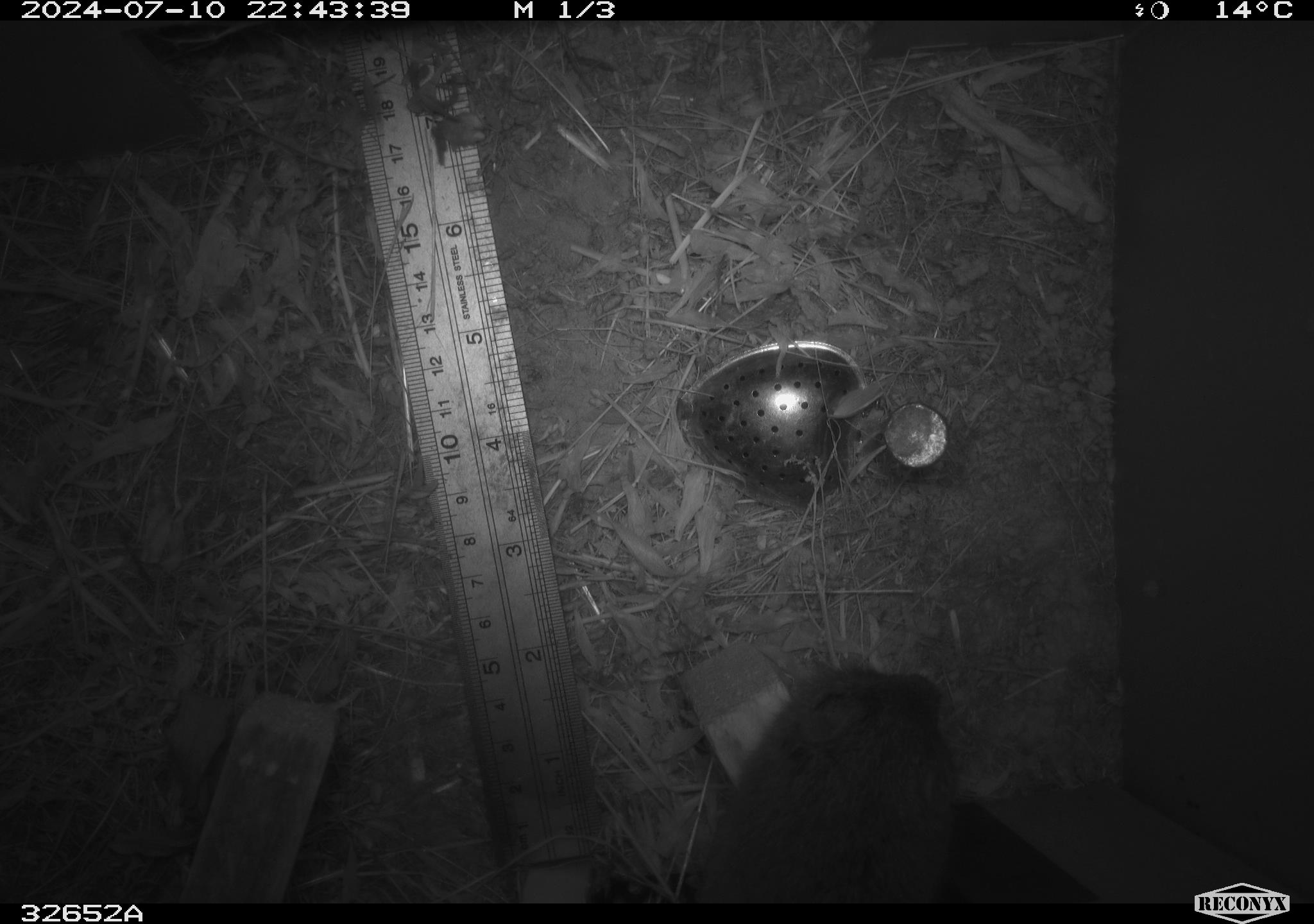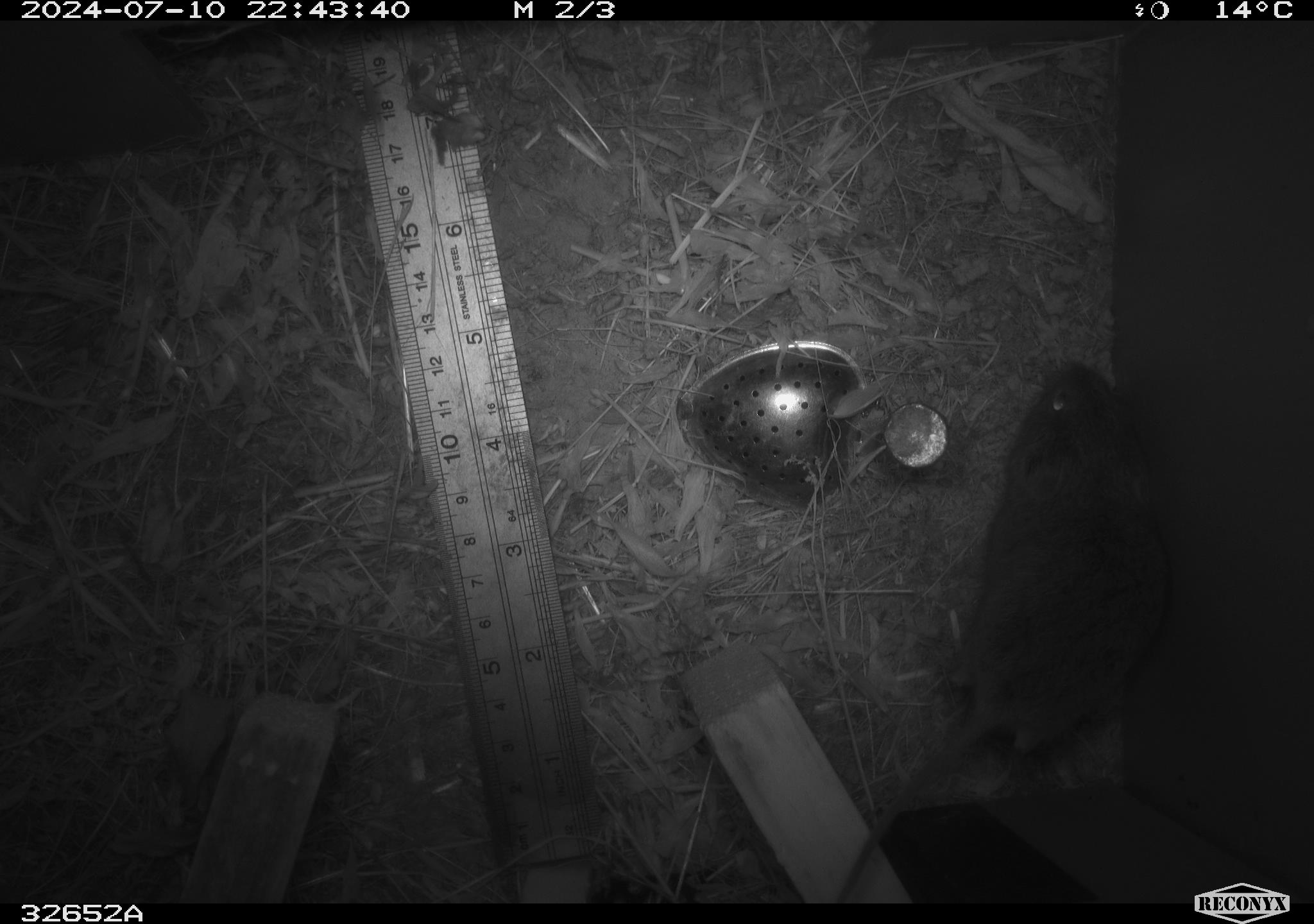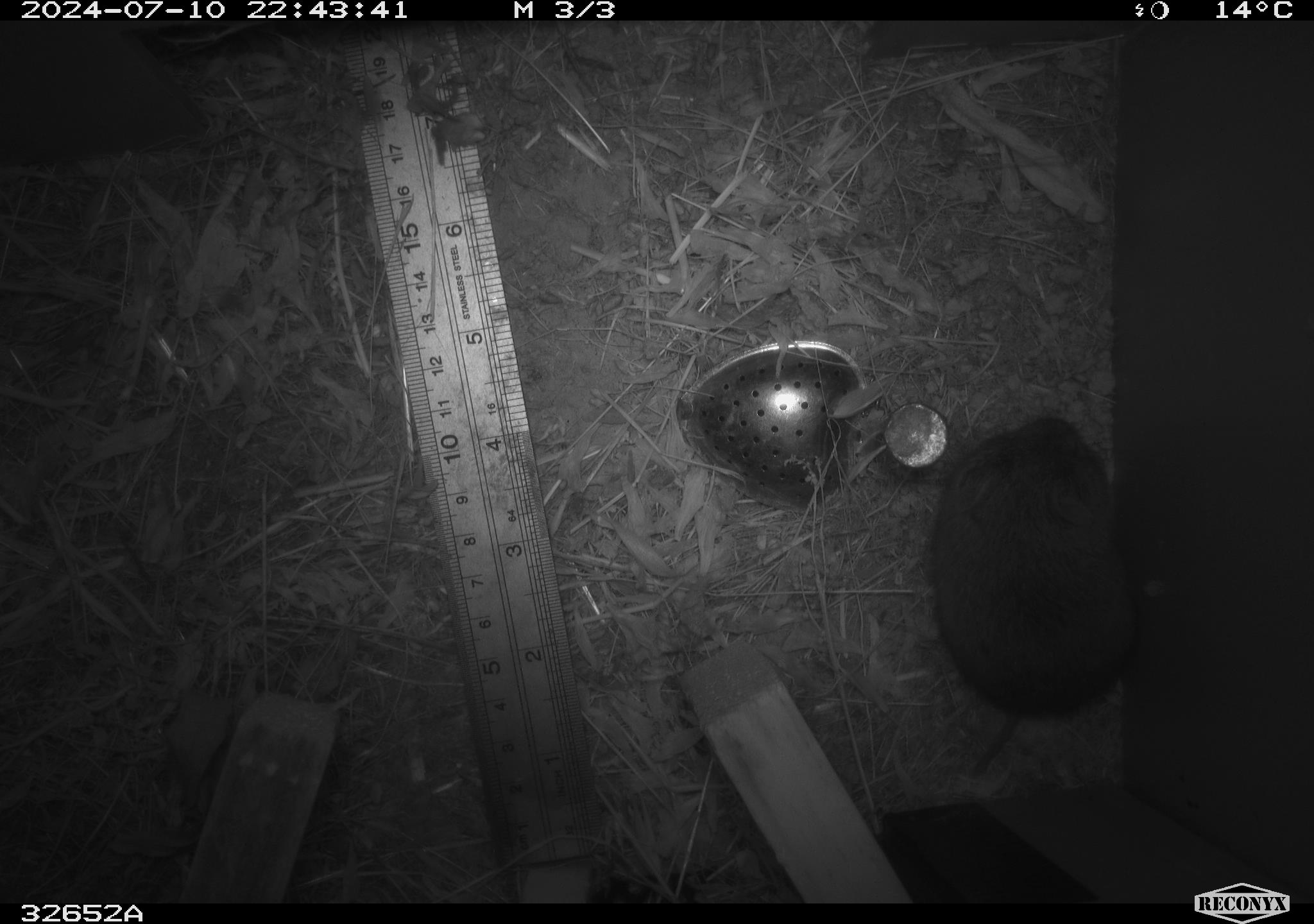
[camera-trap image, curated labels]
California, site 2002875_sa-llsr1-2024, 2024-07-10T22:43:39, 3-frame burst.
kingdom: Animalia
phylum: Chordata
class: Mammalia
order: Rodentia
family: Cricetidae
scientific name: Arvicolinae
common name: voles, lemmings, and muskrats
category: arvicolinae subfamily